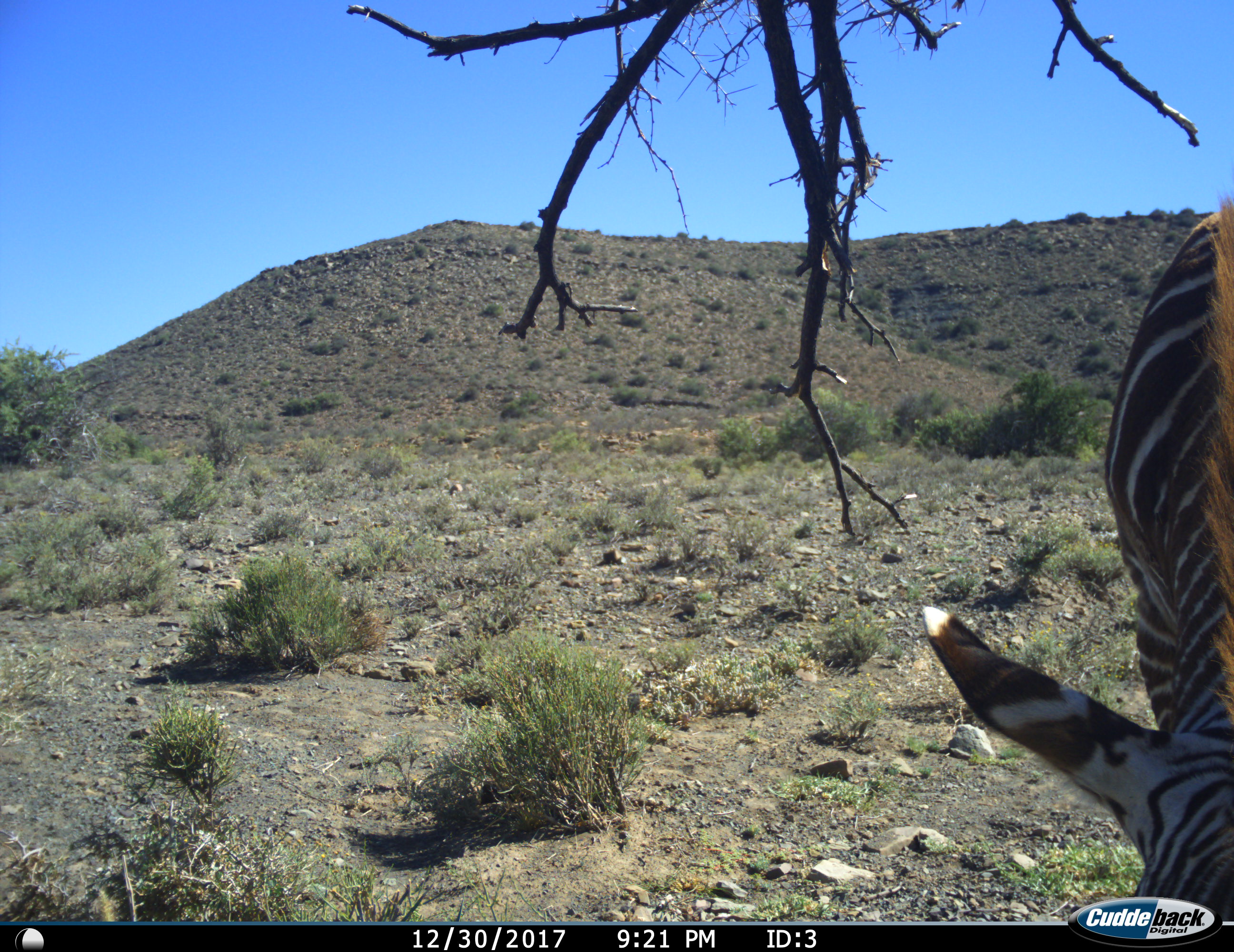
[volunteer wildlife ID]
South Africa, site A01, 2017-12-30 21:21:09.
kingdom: Animalia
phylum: Chordata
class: Mammalia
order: Perissodactyla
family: Equidae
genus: Equus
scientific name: Equus zebra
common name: mountain zebra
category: zebramountain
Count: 1.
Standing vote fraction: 30%.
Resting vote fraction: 0%.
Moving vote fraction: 0%.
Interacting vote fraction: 0%.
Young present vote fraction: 0%.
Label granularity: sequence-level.